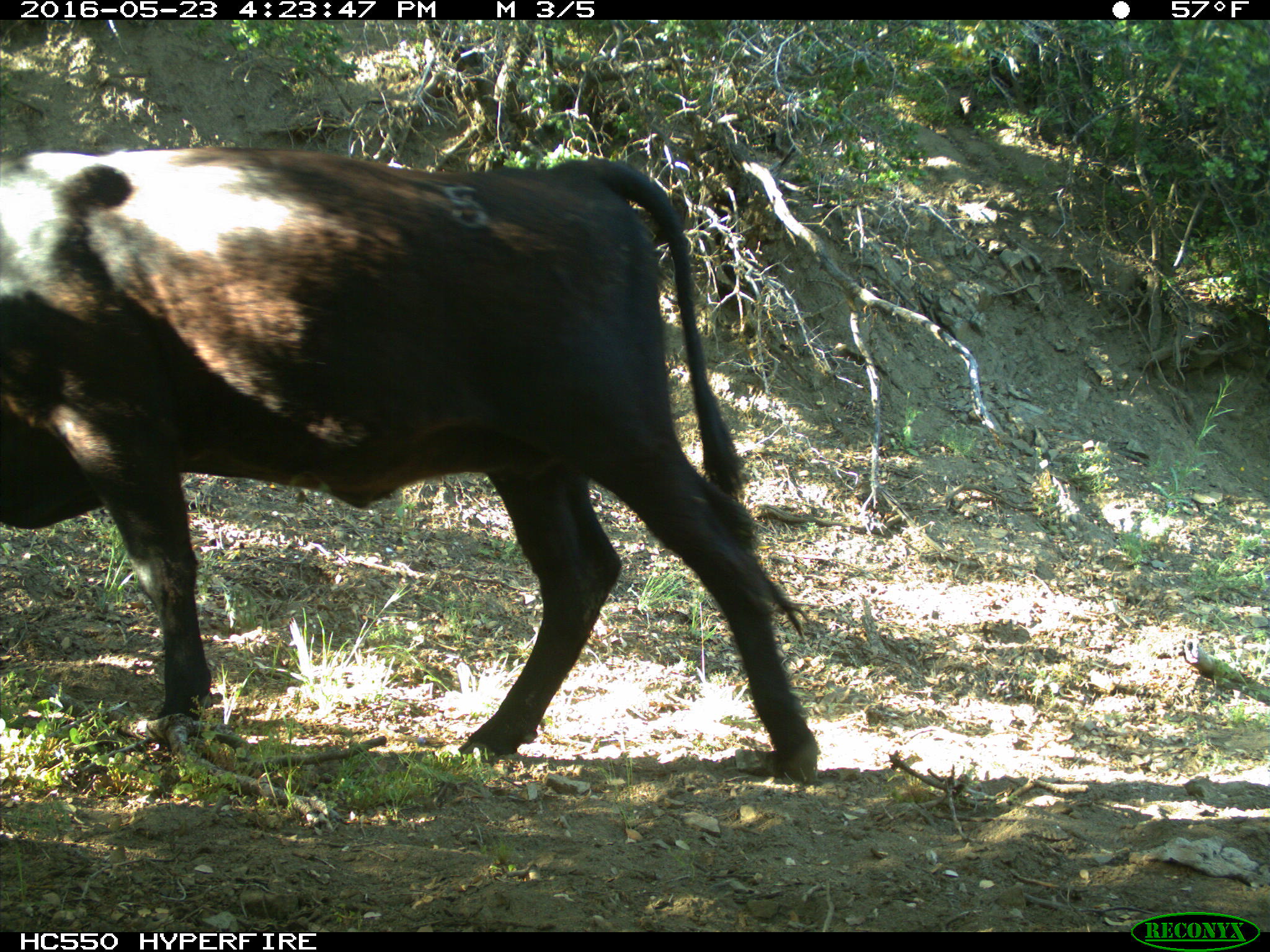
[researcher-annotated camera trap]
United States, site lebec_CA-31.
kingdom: Animalia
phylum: Chordata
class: Mammalia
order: Artiodactyla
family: Bovidae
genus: Bos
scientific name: Bos taurus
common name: domestic cow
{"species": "Bos taurus (domestic cow)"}